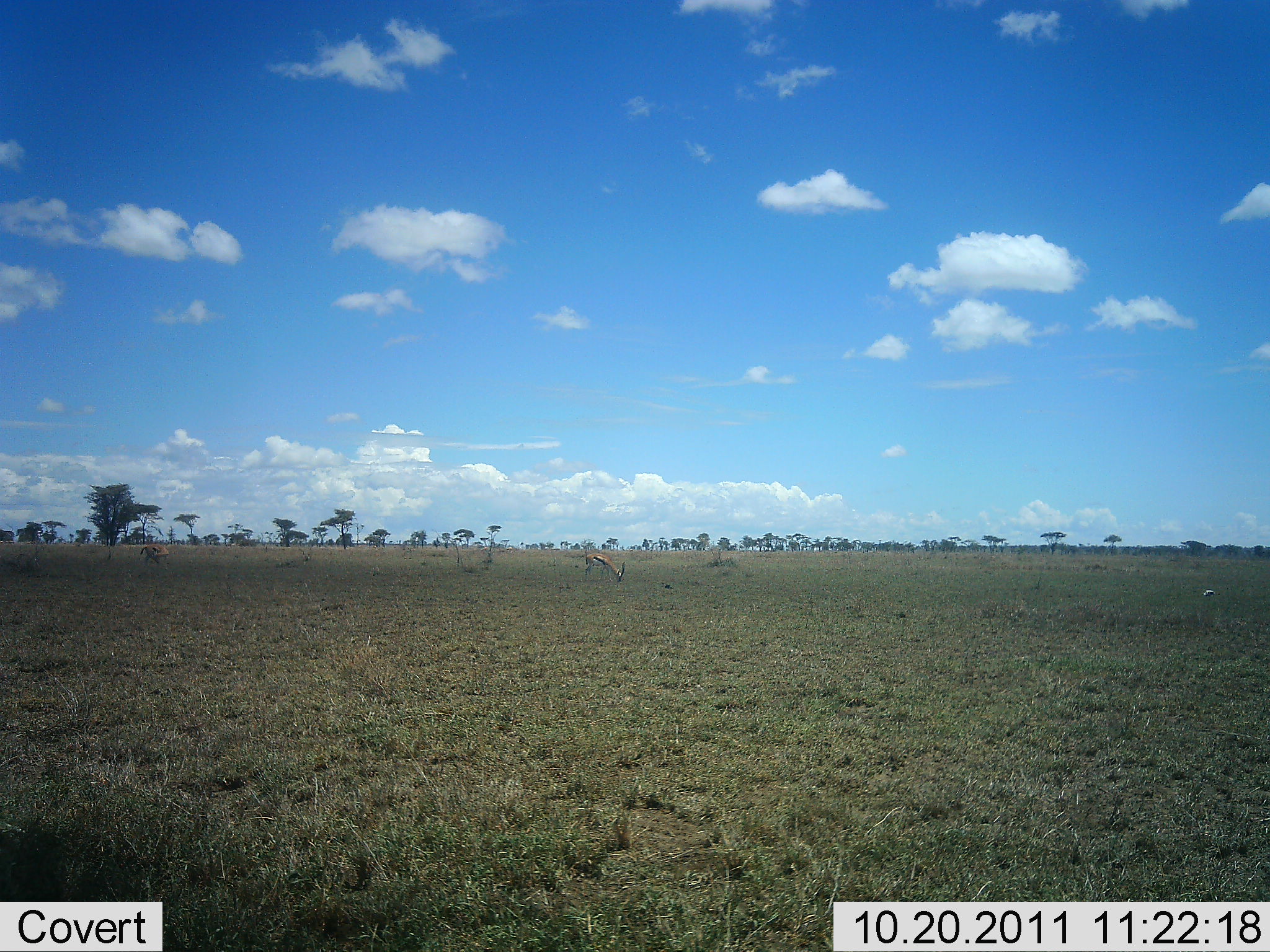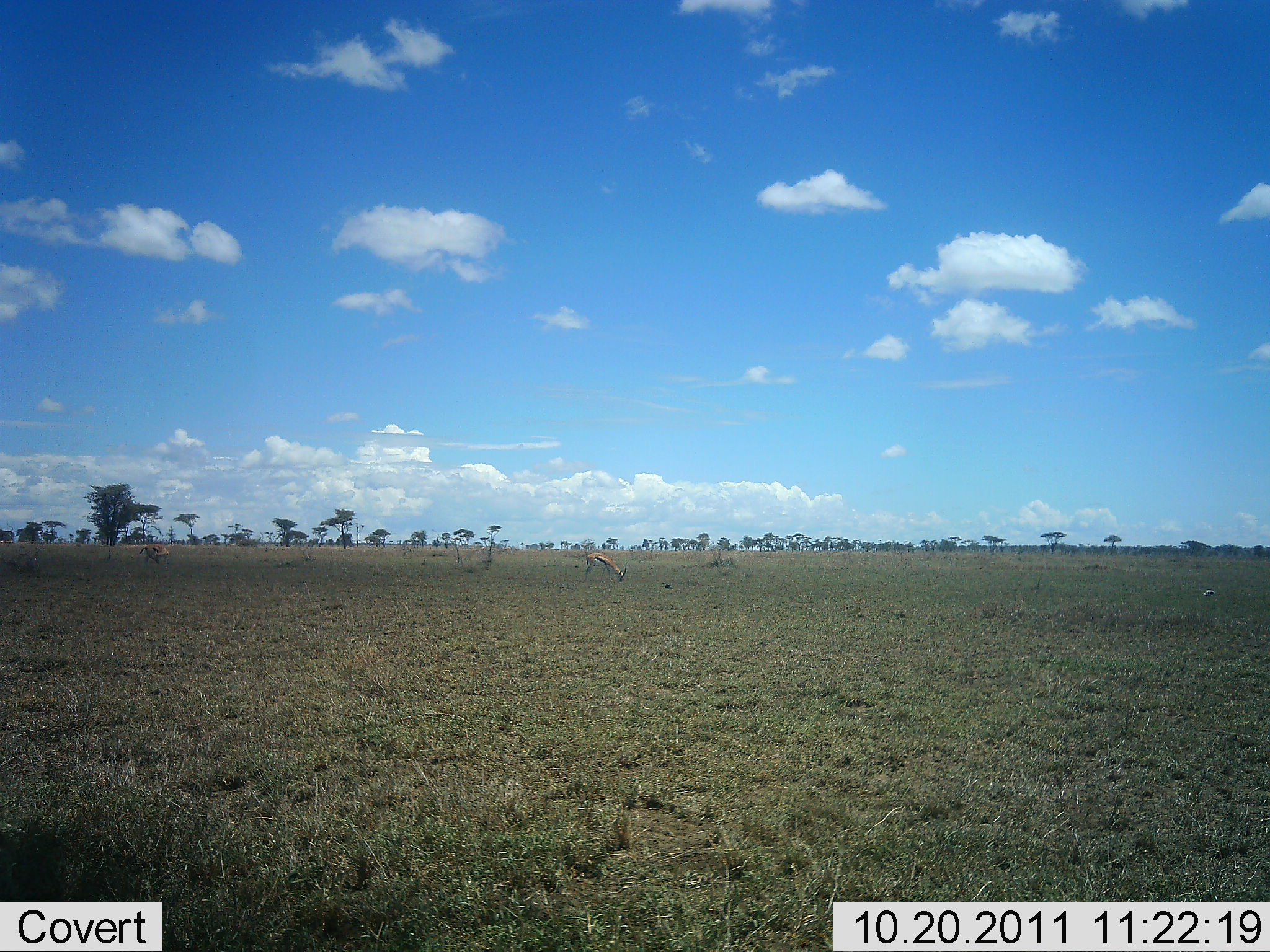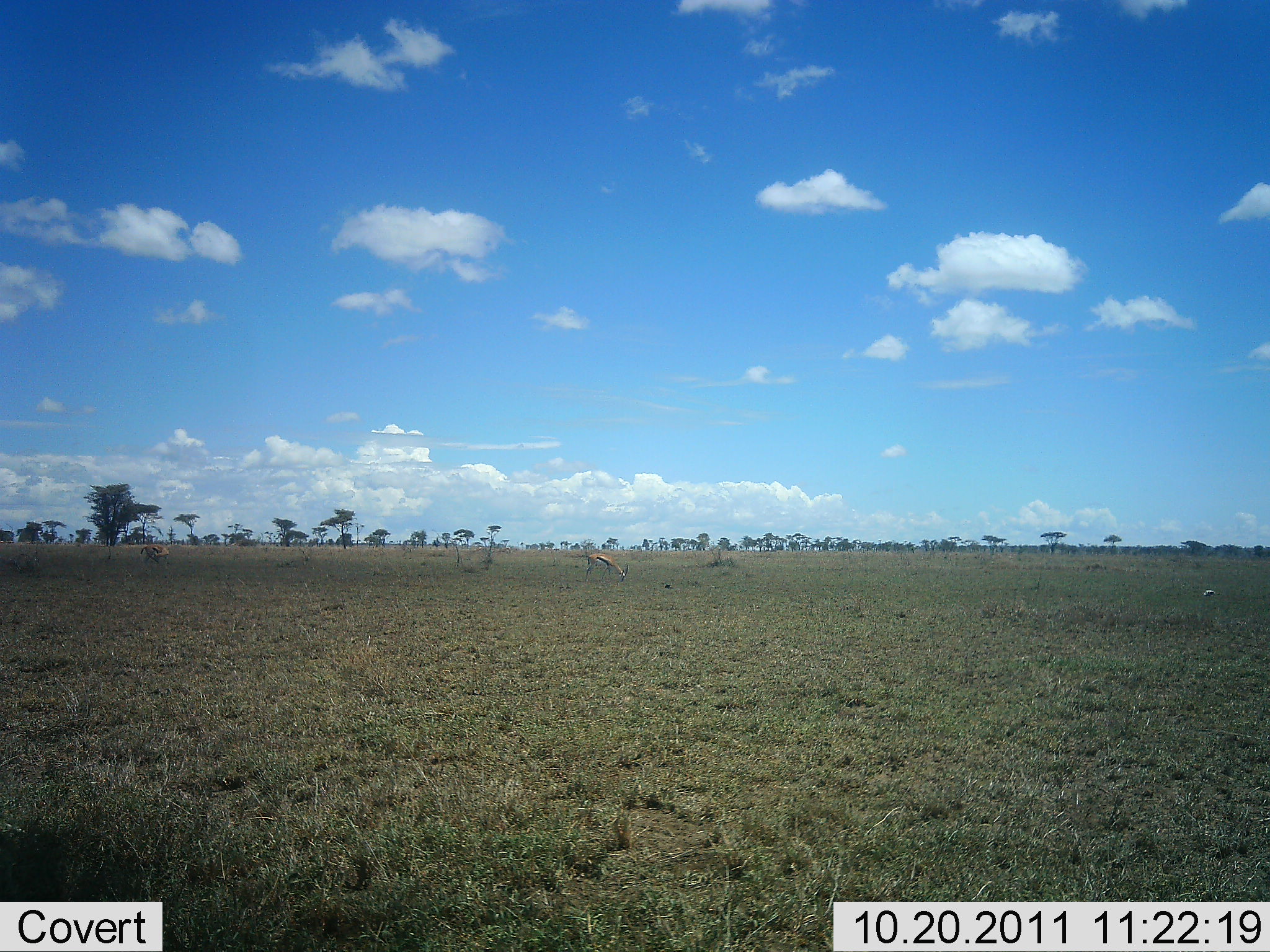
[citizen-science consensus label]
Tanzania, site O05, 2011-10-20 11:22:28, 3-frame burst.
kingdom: Animalia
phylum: Chordata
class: Mammalia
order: Artiodactyla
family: Bovidae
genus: Eudorcas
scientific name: Eudorcas thomsonii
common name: thomson's gazelle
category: gazellethomsons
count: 2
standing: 47%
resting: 6%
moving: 6%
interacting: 0%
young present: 0%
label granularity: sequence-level